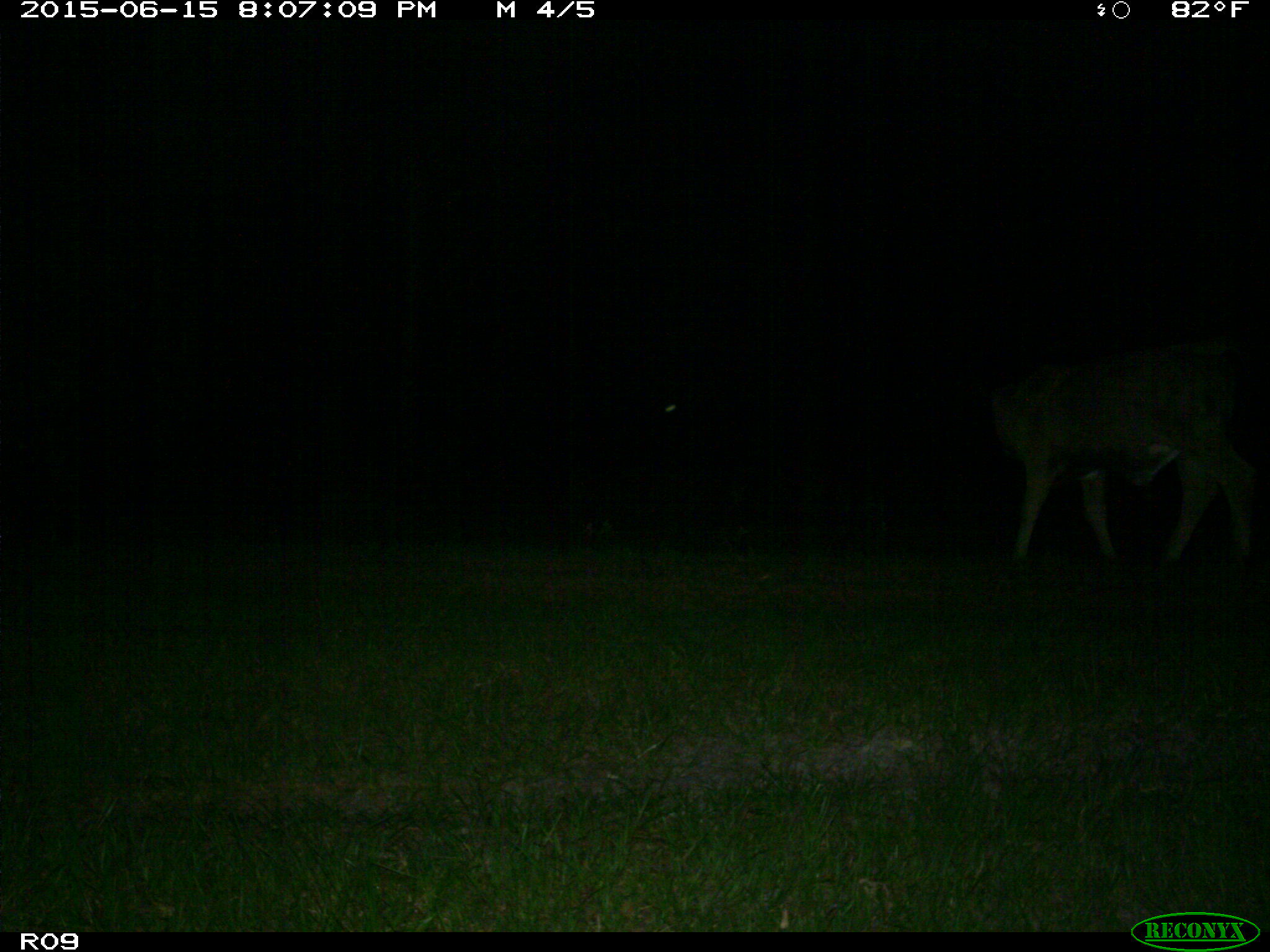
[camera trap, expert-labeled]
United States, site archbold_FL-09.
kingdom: Animalia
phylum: Chordata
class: Mammalia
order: Artiodactyla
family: Bovidae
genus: Bos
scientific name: Bos taurus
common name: domestic cow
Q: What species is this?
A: Bos taurus (domestic cow).